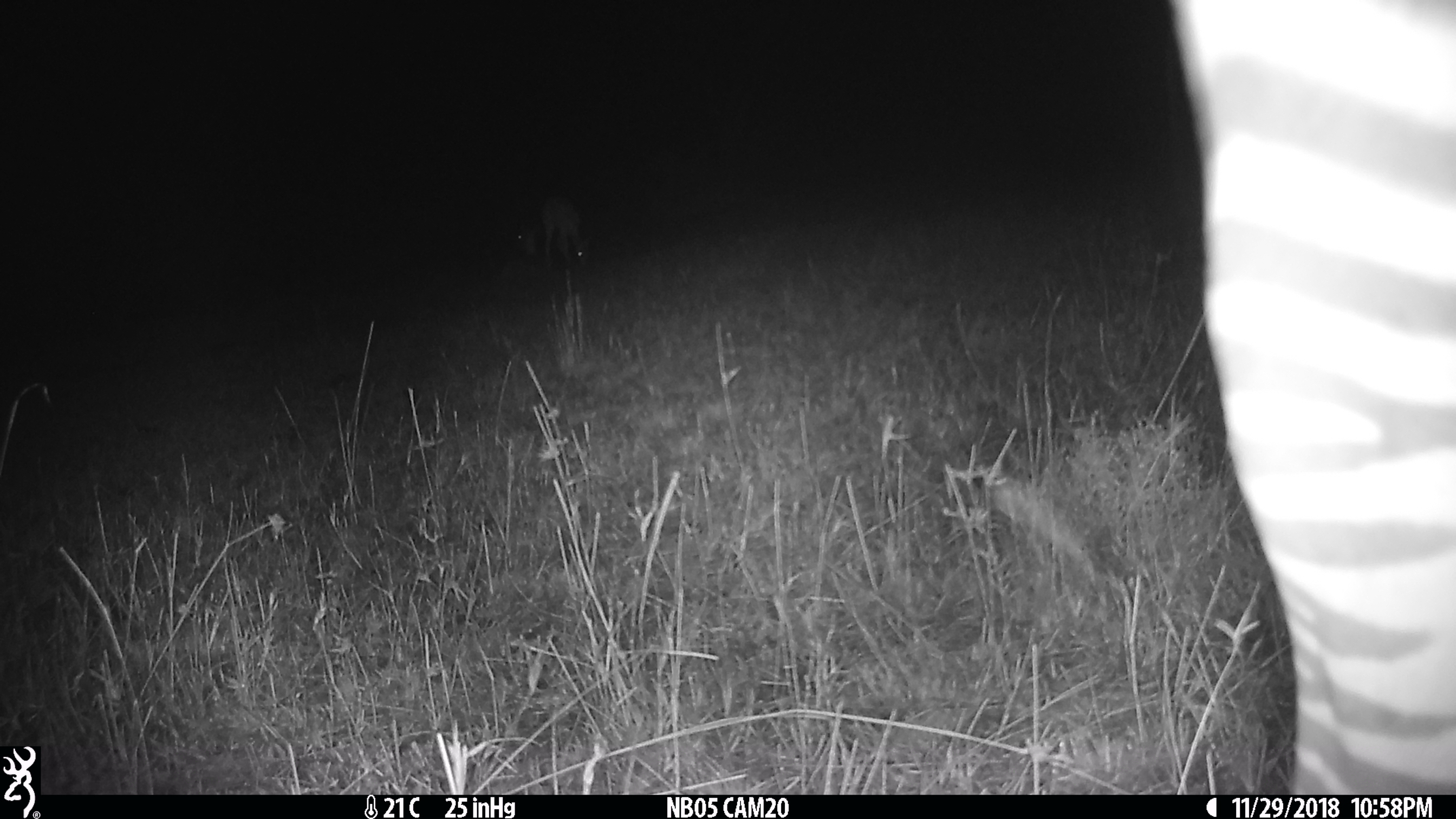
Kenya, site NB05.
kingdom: Animalia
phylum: Chordata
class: Mammalia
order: Artiodactyla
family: Bovidae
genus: Aepyceros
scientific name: Aepyceros melampus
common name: impala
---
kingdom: Animalia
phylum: Chordata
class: Mammalia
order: Perissodactyla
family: Equidae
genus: Equus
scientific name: Equus quagga burchellii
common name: burchell's zebra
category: zebra